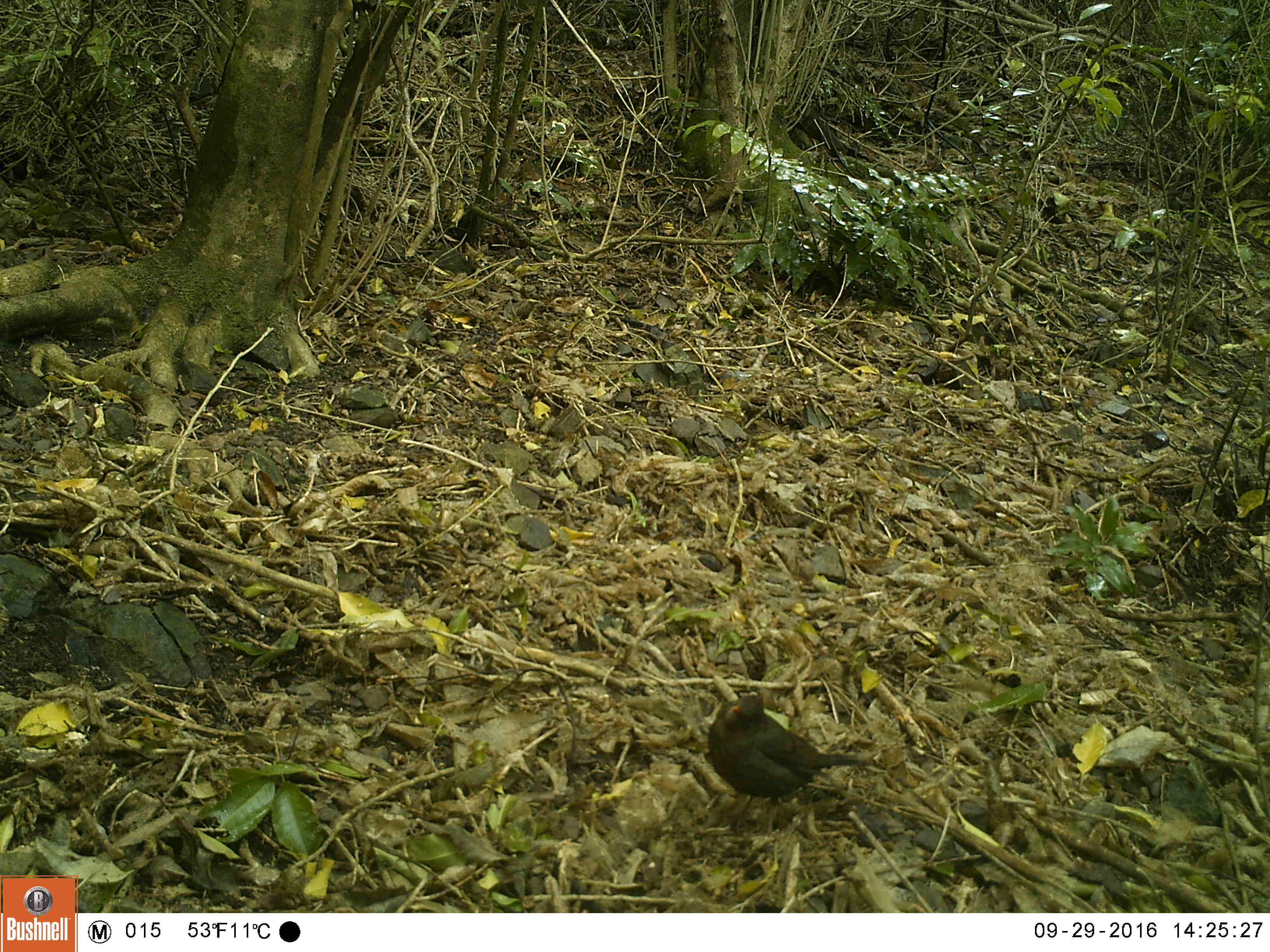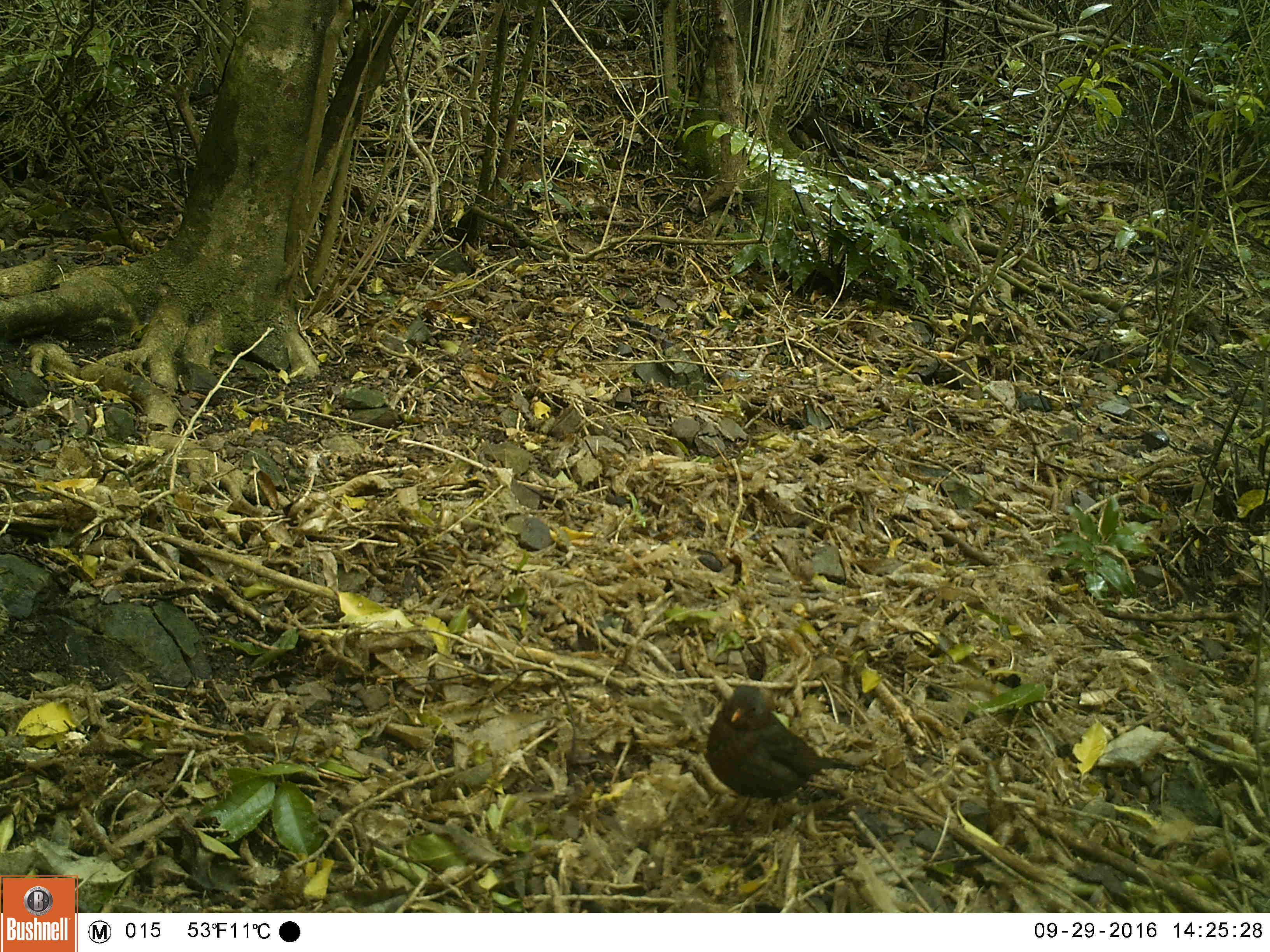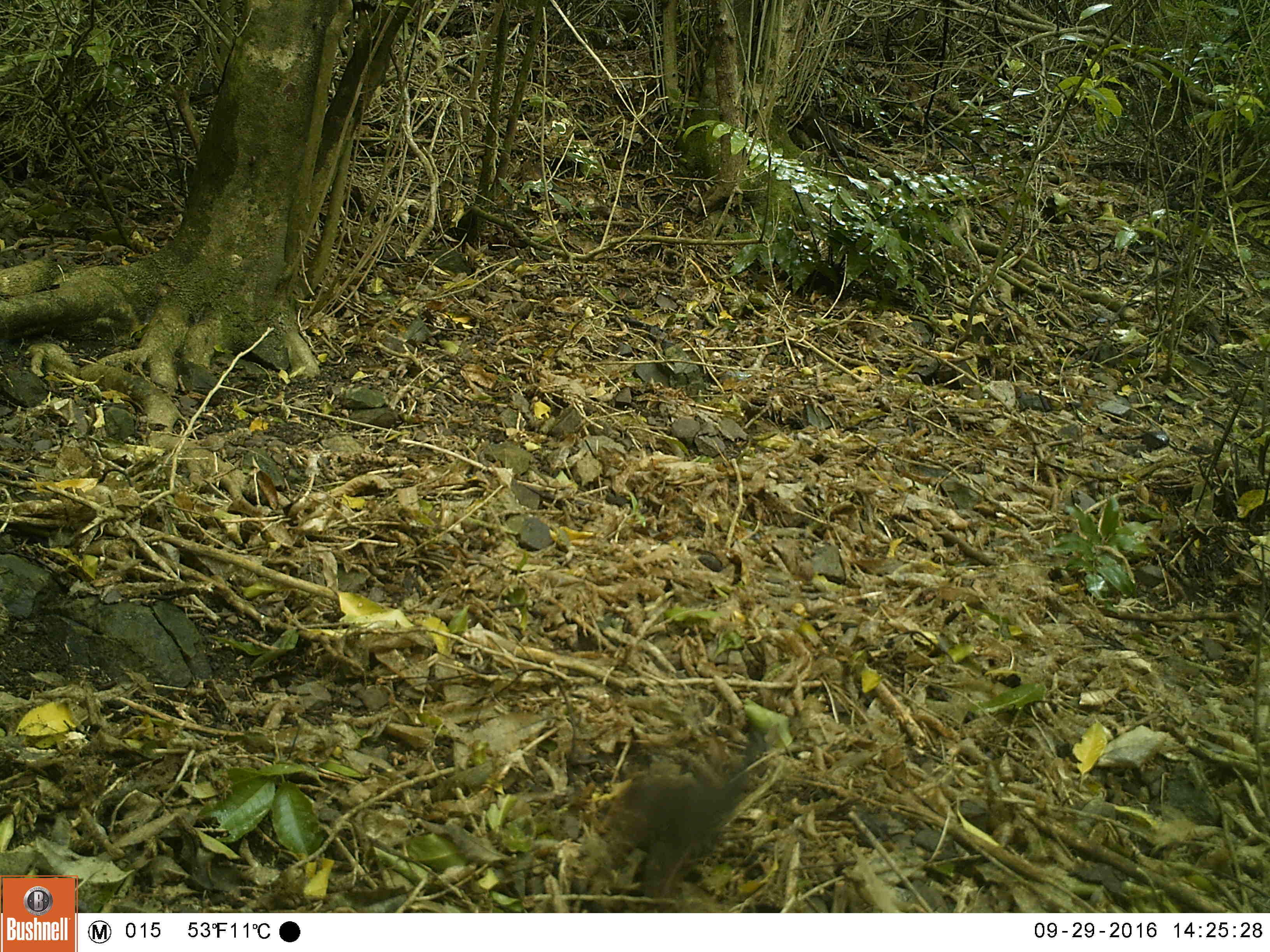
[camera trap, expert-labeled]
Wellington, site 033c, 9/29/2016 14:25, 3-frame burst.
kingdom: Animalia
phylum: Chordata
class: Aves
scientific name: Aves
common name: bird